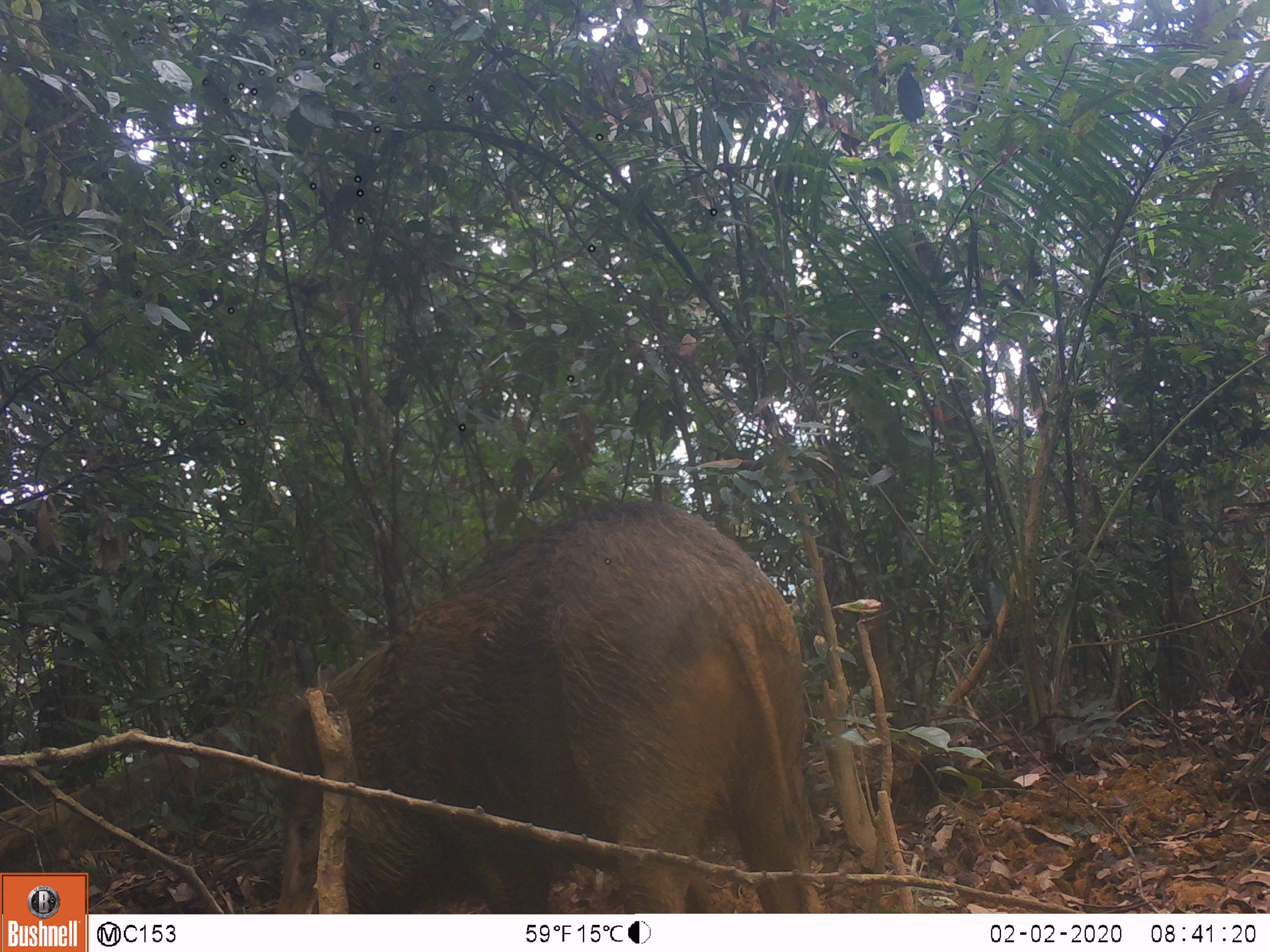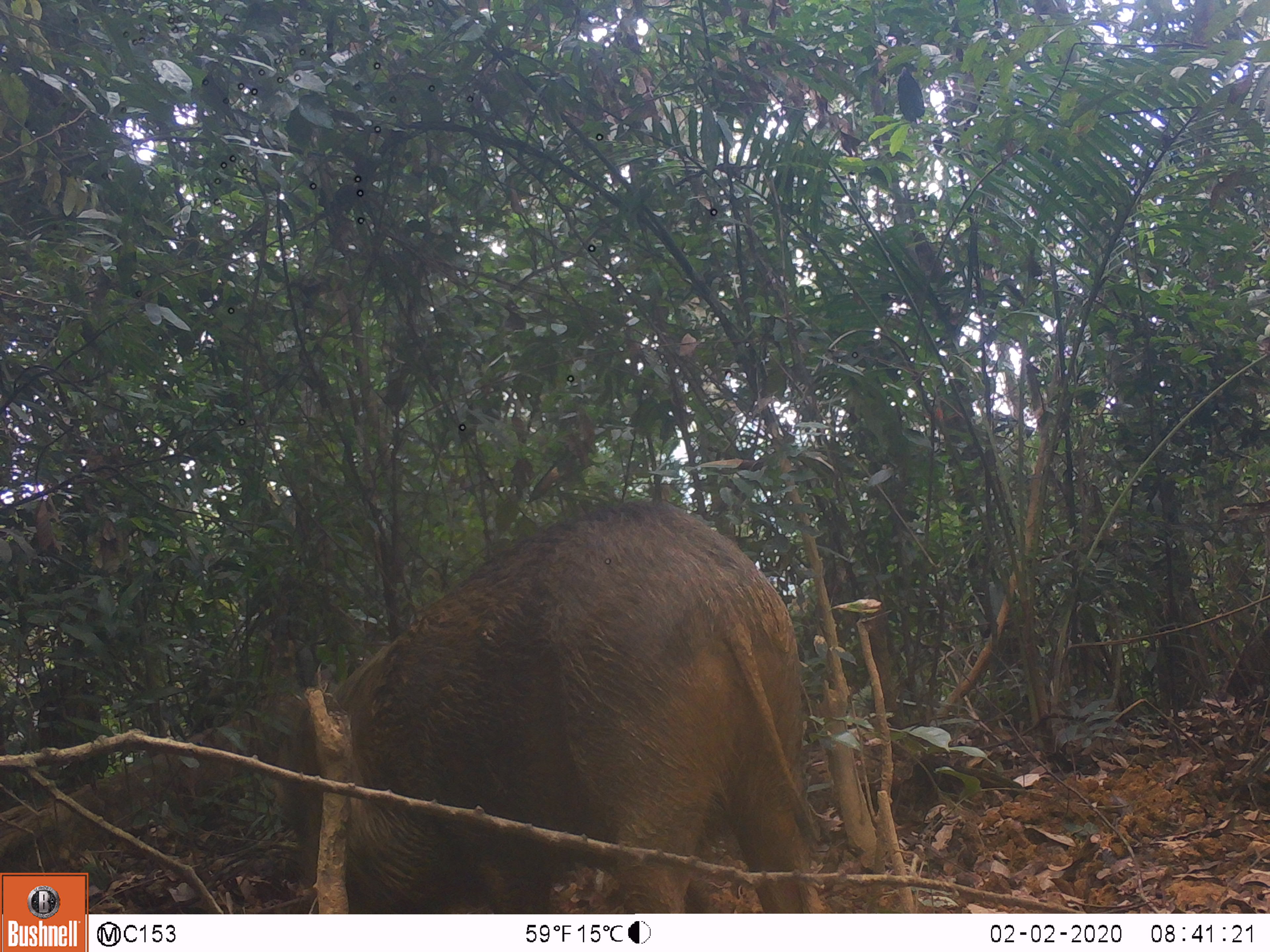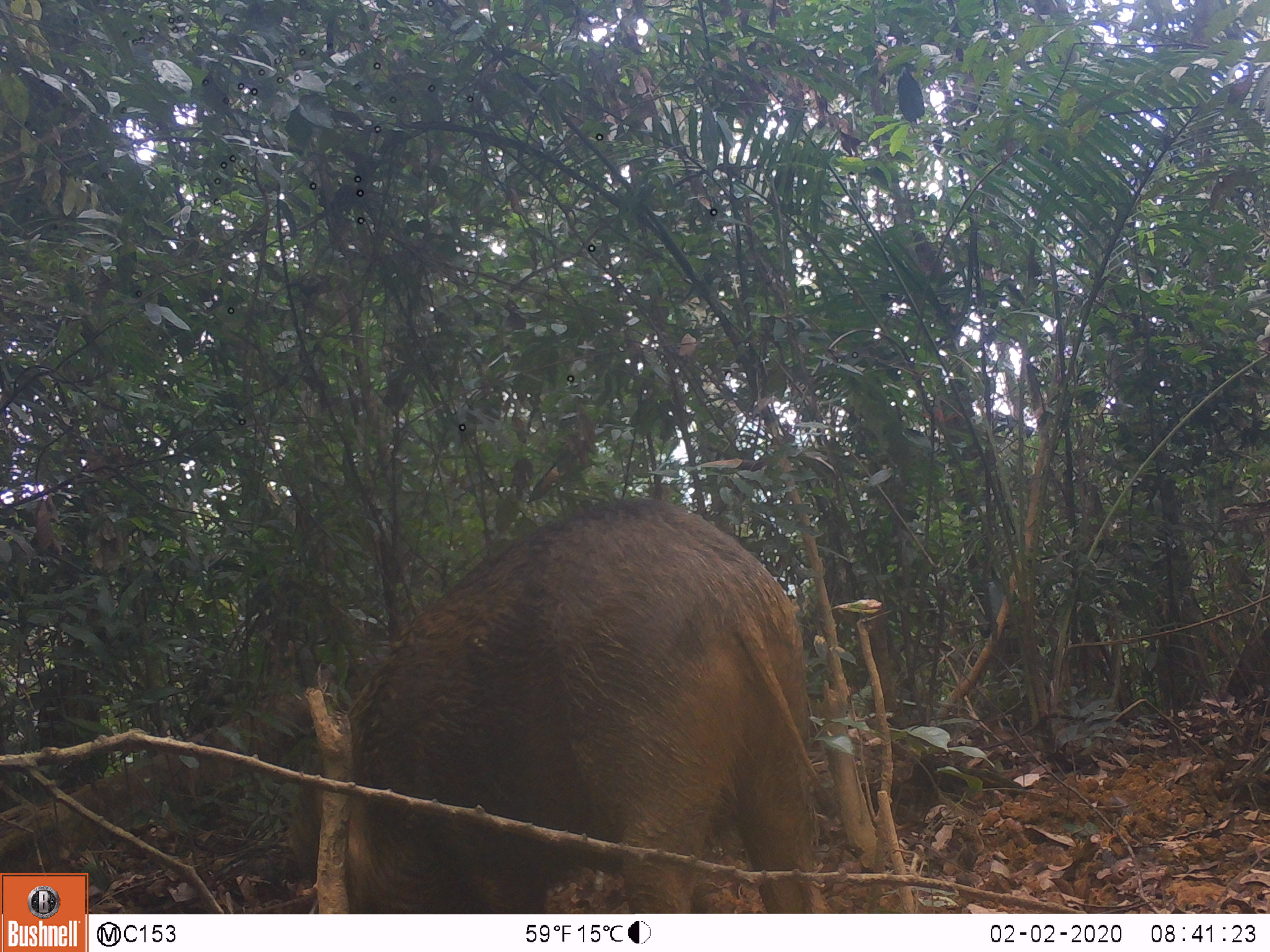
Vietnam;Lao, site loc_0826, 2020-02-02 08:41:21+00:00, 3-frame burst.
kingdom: Animalia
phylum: Chordata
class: Mammalia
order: Artiodactyla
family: Suidae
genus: Sus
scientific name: Sus scrofa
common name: eurasian wild pig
Eurasian wild pig (Sus scrofa). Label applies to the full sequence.